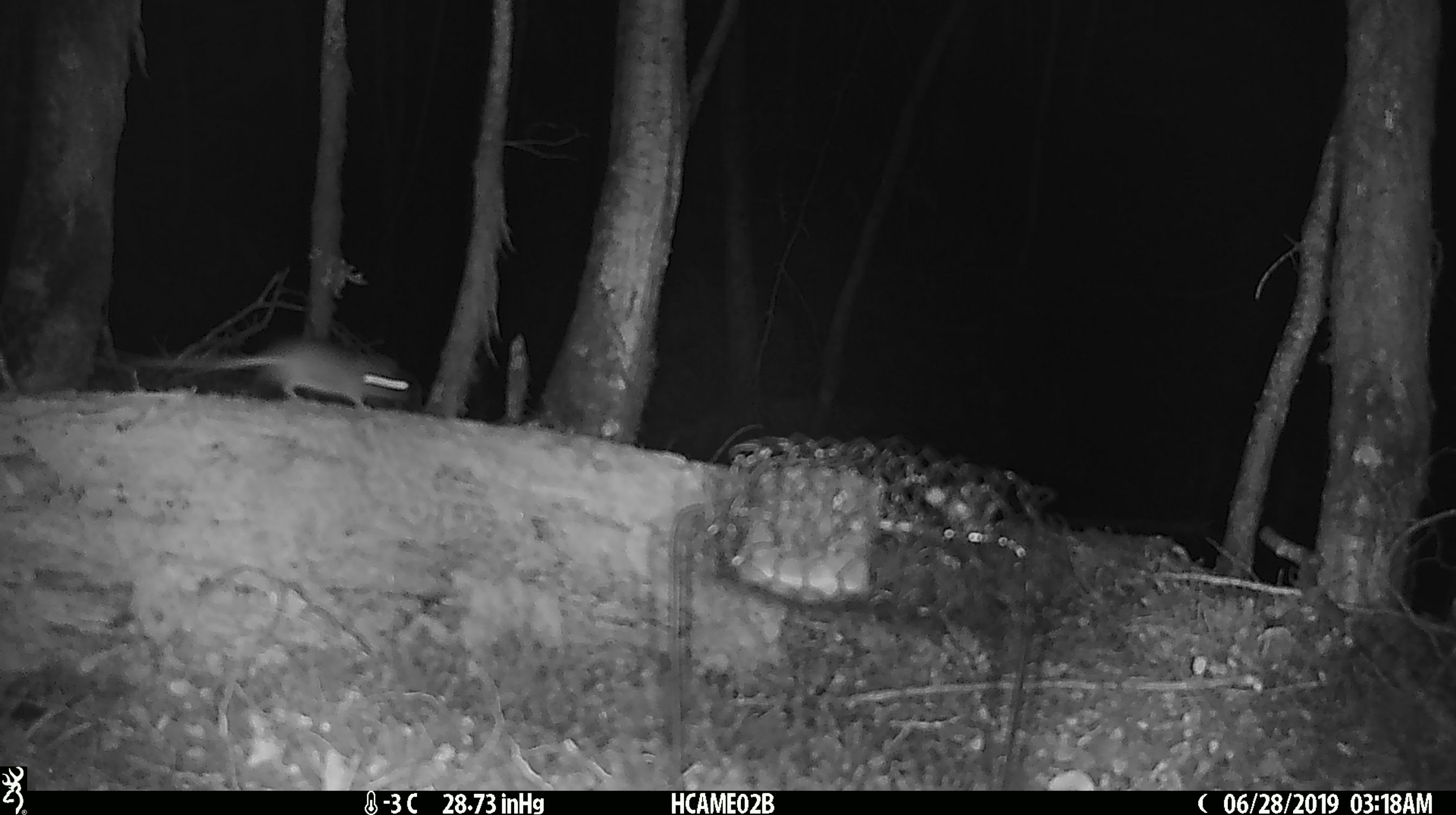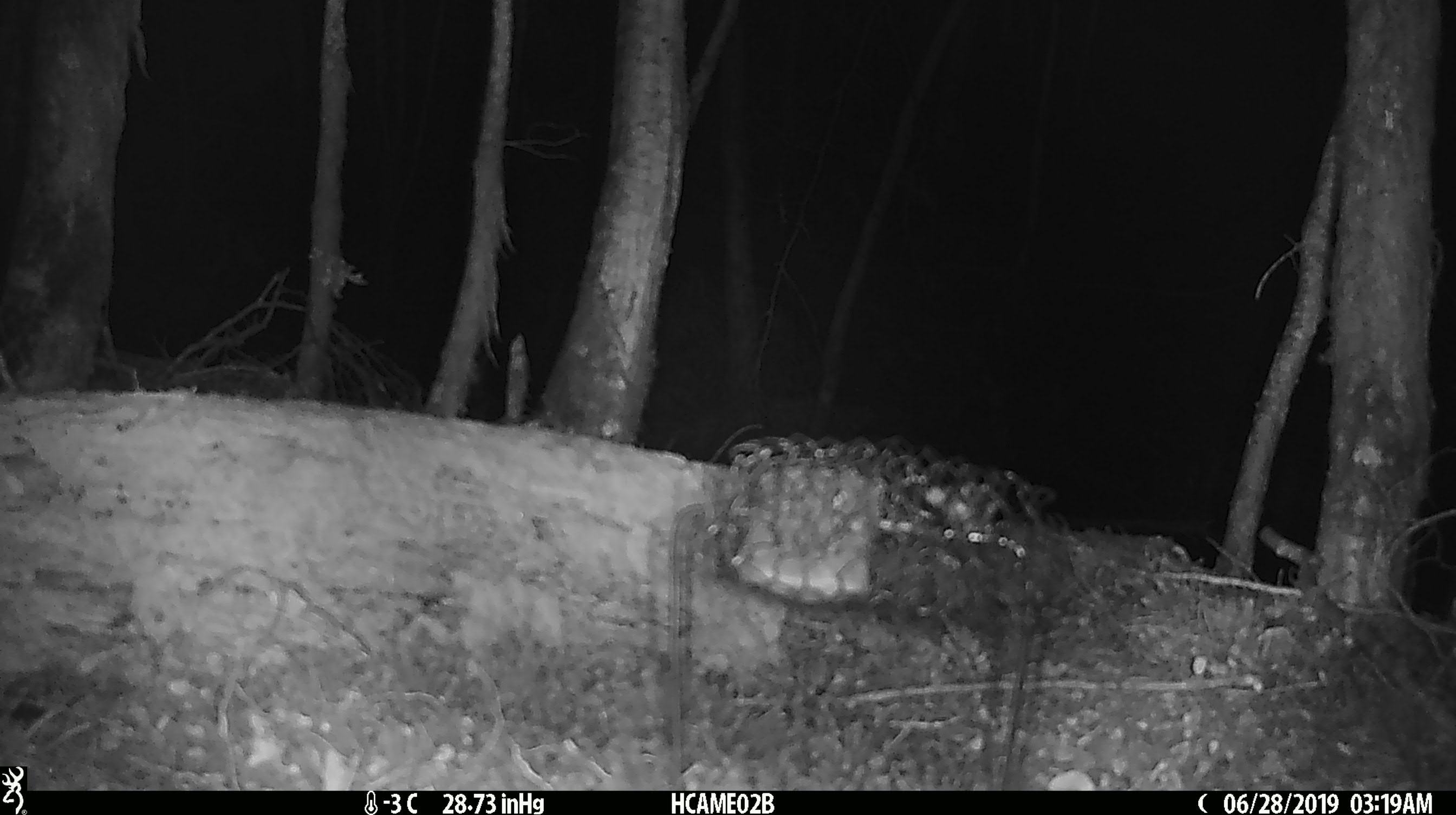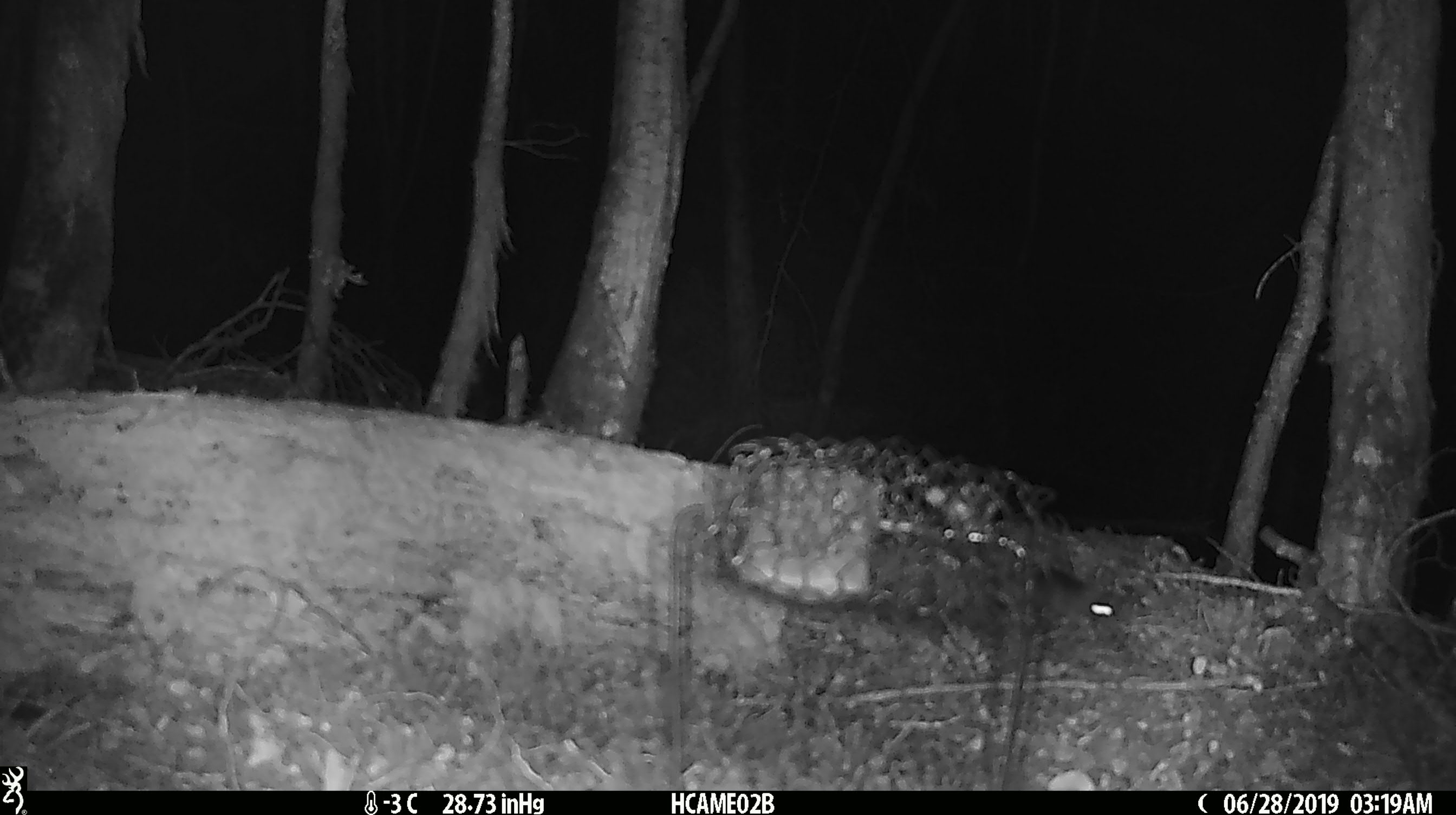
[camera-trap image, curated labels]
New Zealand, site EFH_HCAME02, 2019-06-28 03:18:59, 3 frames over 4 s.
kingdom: Animalia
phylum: Chordata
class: Mammalia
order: Rodentia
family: Muridae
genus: Mus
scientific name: Mus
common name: mouse